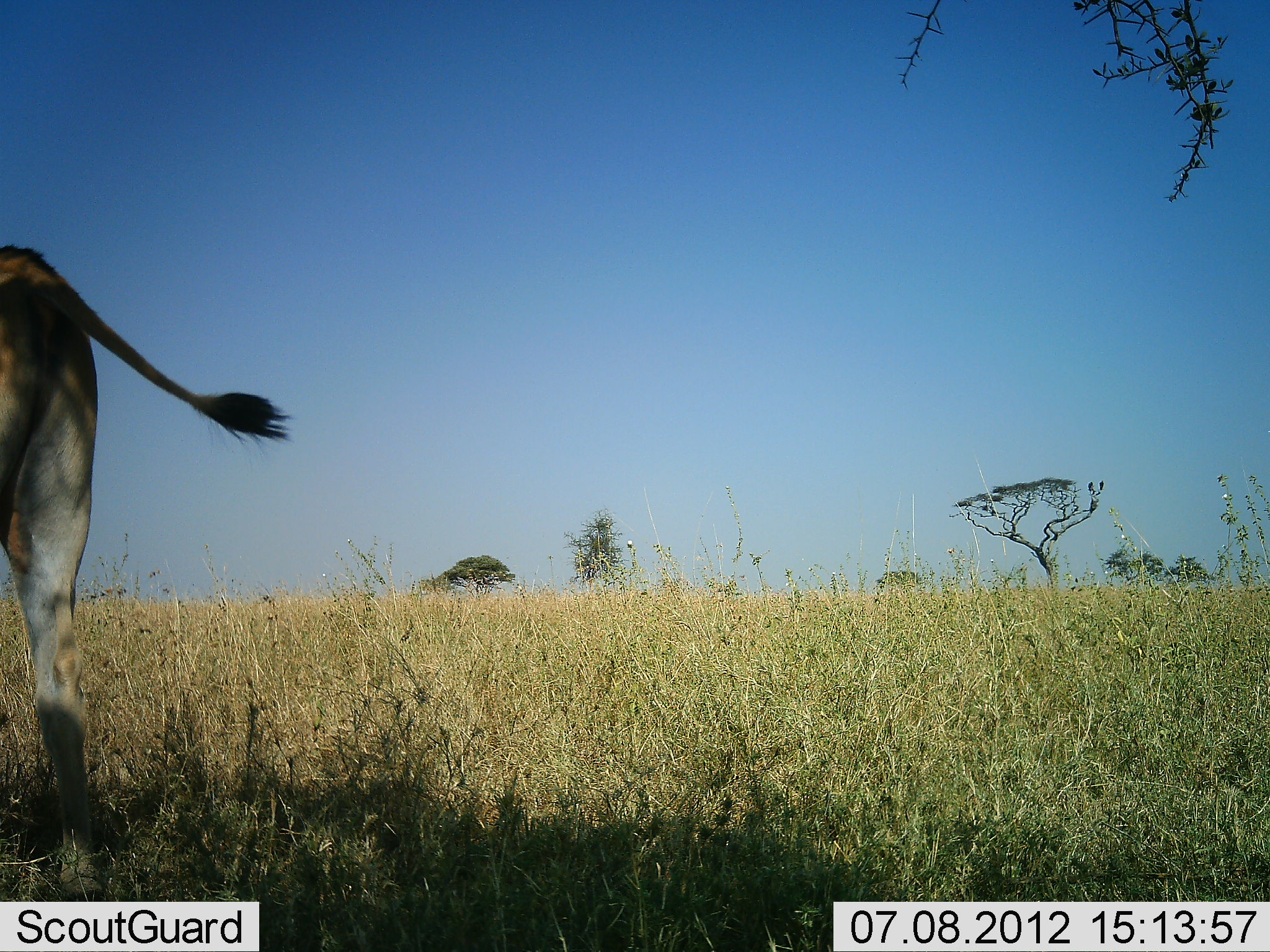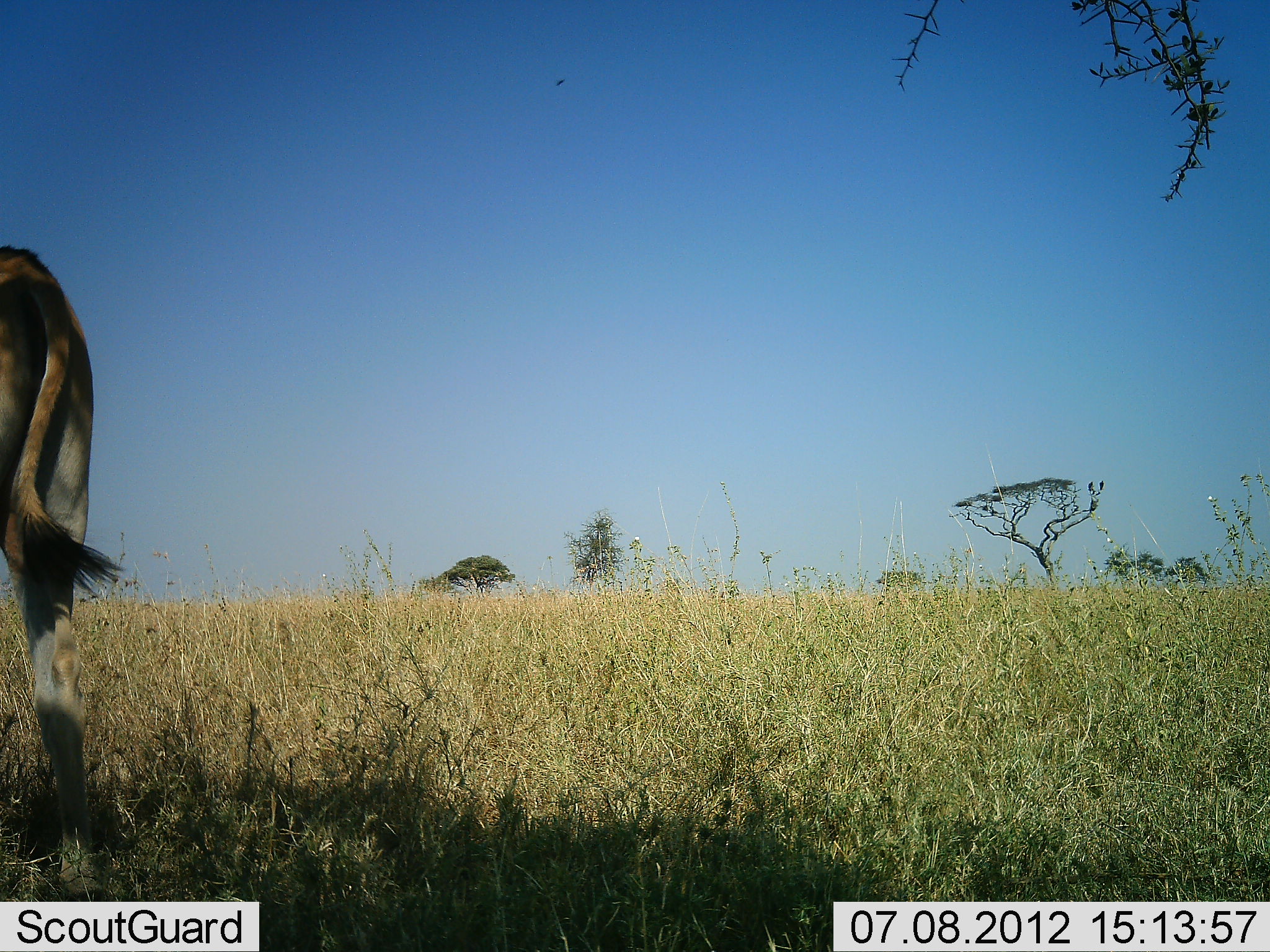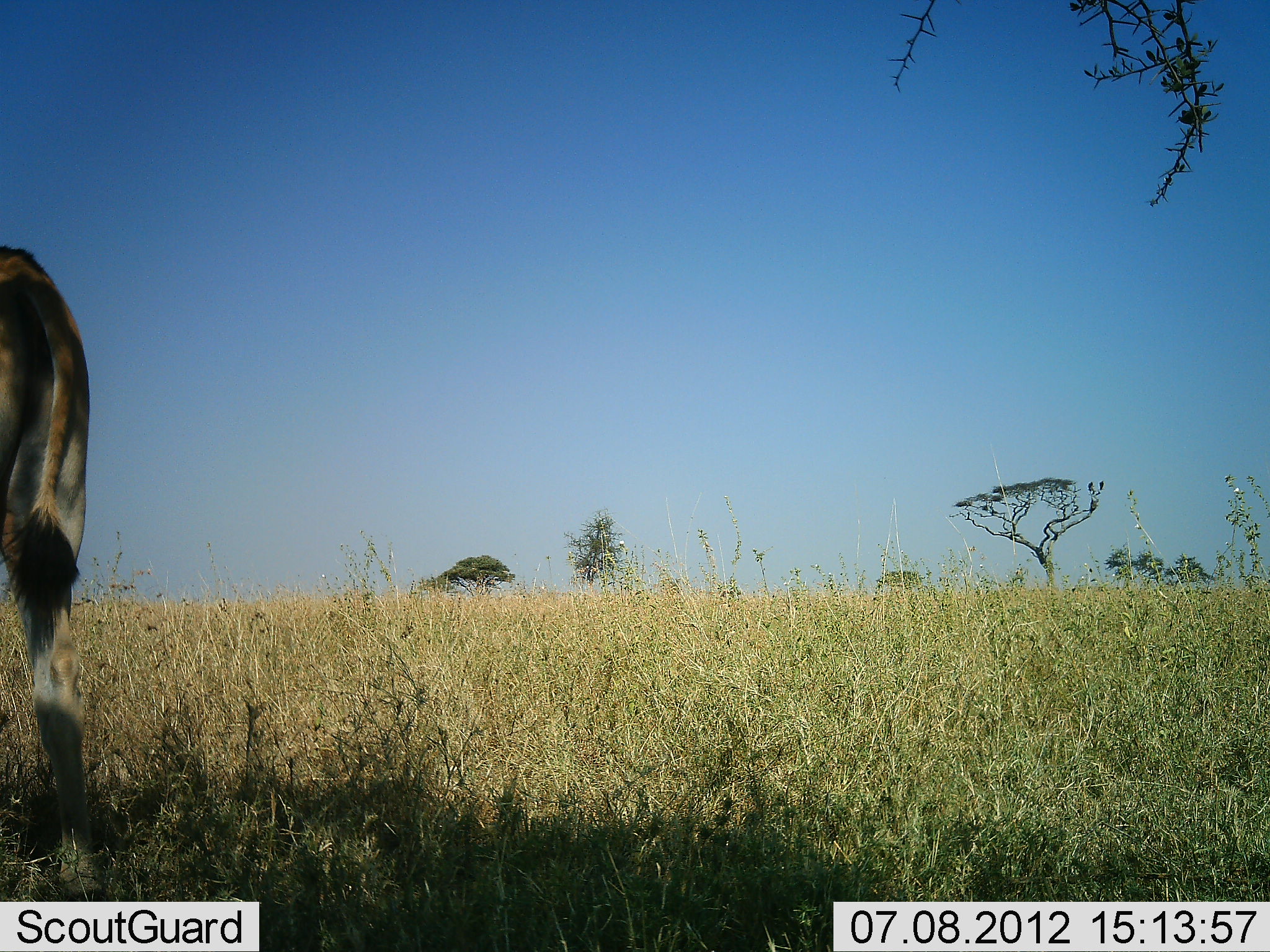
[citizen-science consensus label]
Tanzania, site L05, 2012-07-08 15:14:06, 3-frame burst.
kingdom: Animalia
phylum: Chordata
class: Mammalia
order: Artiodactyla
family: Bovidae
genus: Tragelaphus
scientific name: Tragelaphus oryx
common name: eland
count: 1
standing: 91%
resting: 0%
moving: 9%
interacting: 0%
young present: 0%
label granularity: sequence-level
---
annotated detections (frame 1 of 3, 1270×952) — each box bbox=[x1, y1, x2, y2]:
animal: bbox=[0, 245, 294, 901]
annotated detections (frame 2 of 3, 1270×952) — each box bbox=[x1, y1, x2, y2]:
animal: bbox=[2, 244, 128, 901]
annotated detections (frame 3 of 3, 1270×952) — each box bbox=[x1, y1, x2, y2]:
animal: bbox=[0, 245, 109, 901]